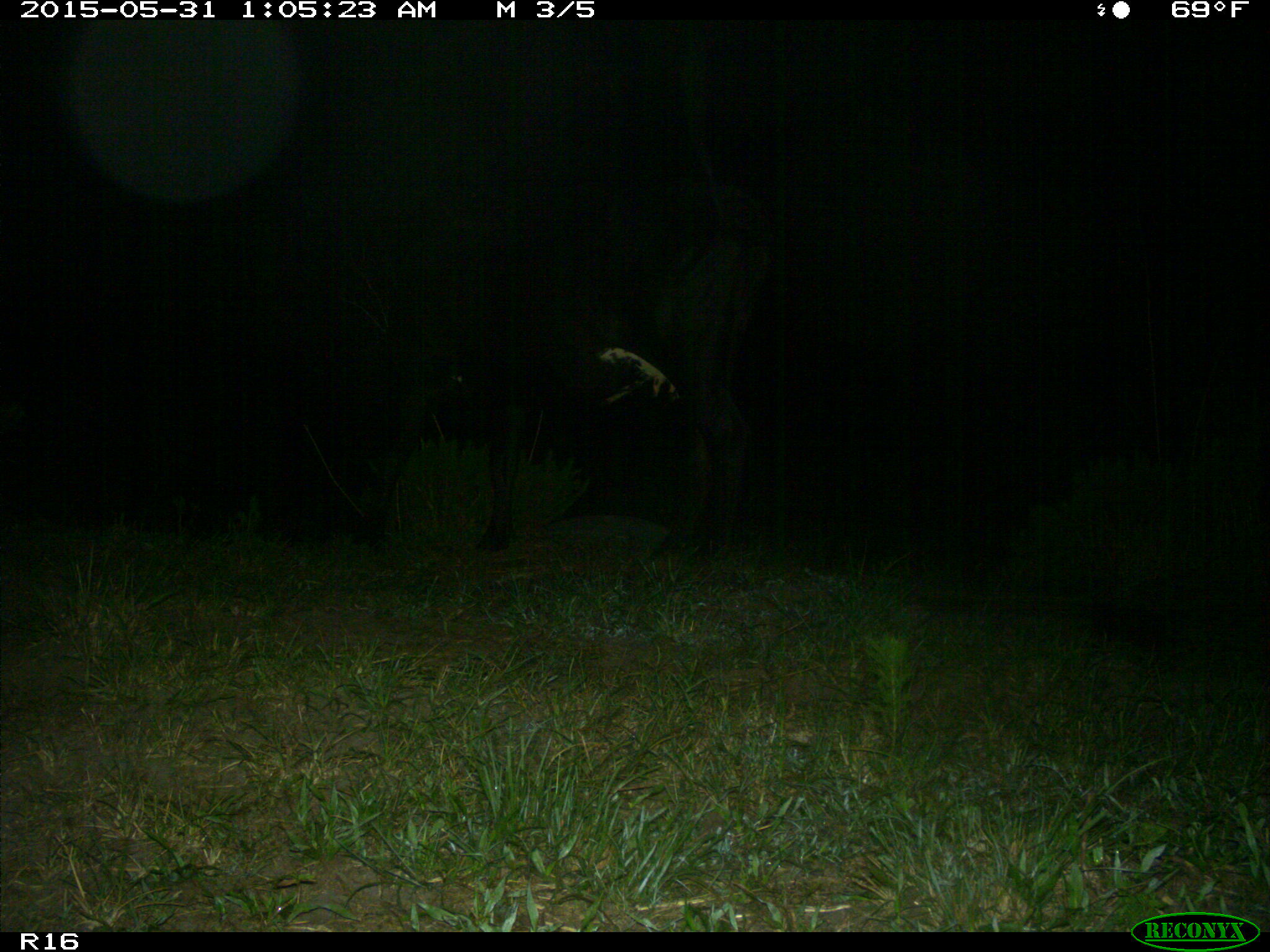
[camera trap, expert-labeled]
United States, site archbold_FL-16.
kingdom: Animalia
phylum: Chordata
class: Mammalia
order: Artiodactyla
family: Bovidae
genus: Bos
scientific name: Bos taurus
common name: domestic cow